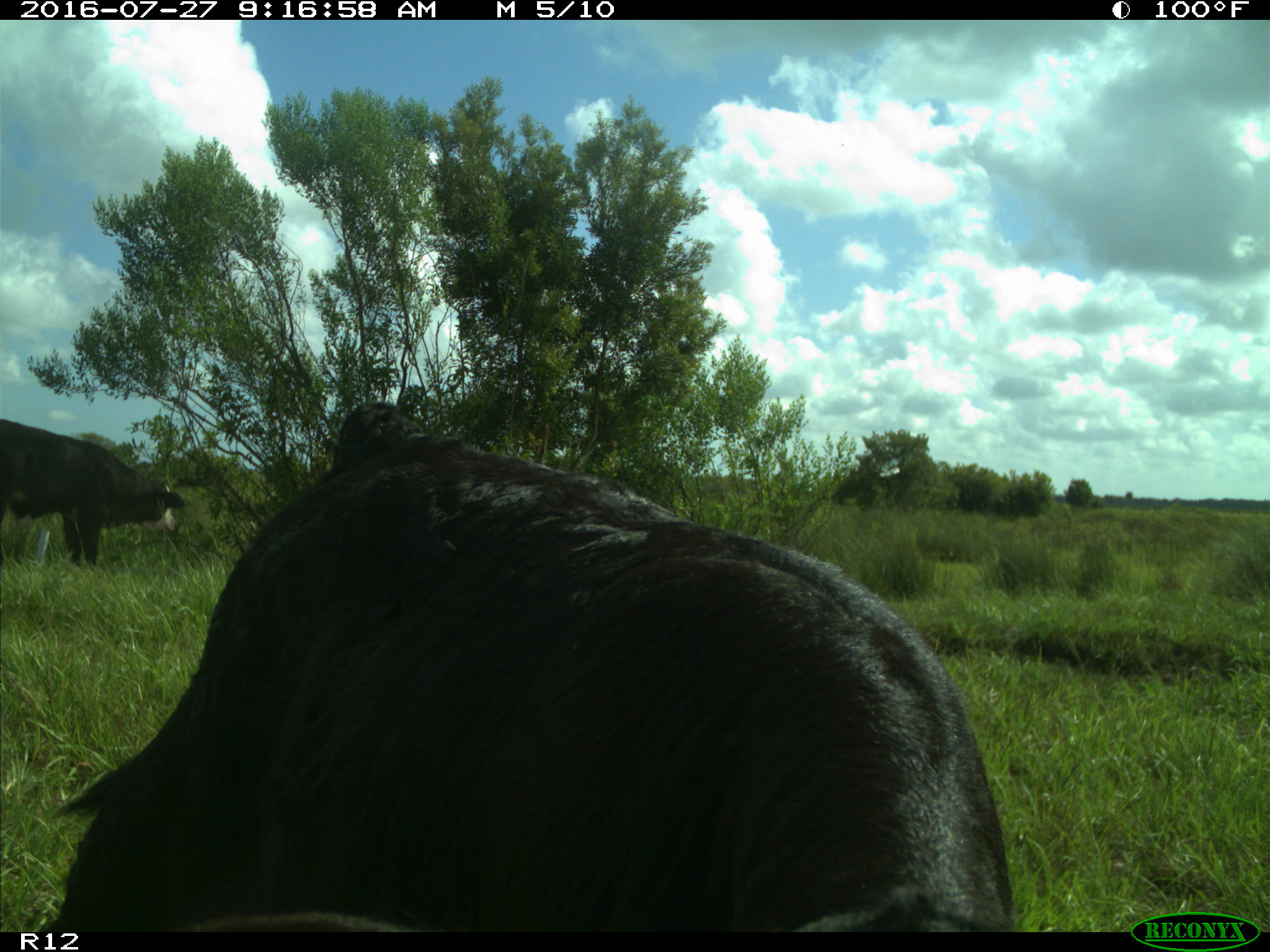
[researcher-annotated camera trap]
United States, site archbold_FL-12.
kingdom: Animalia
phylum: Chordata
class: Mammalia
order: Artiodactyla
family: Bovidae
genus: Bos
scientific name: Bos taurus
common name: domestic cow